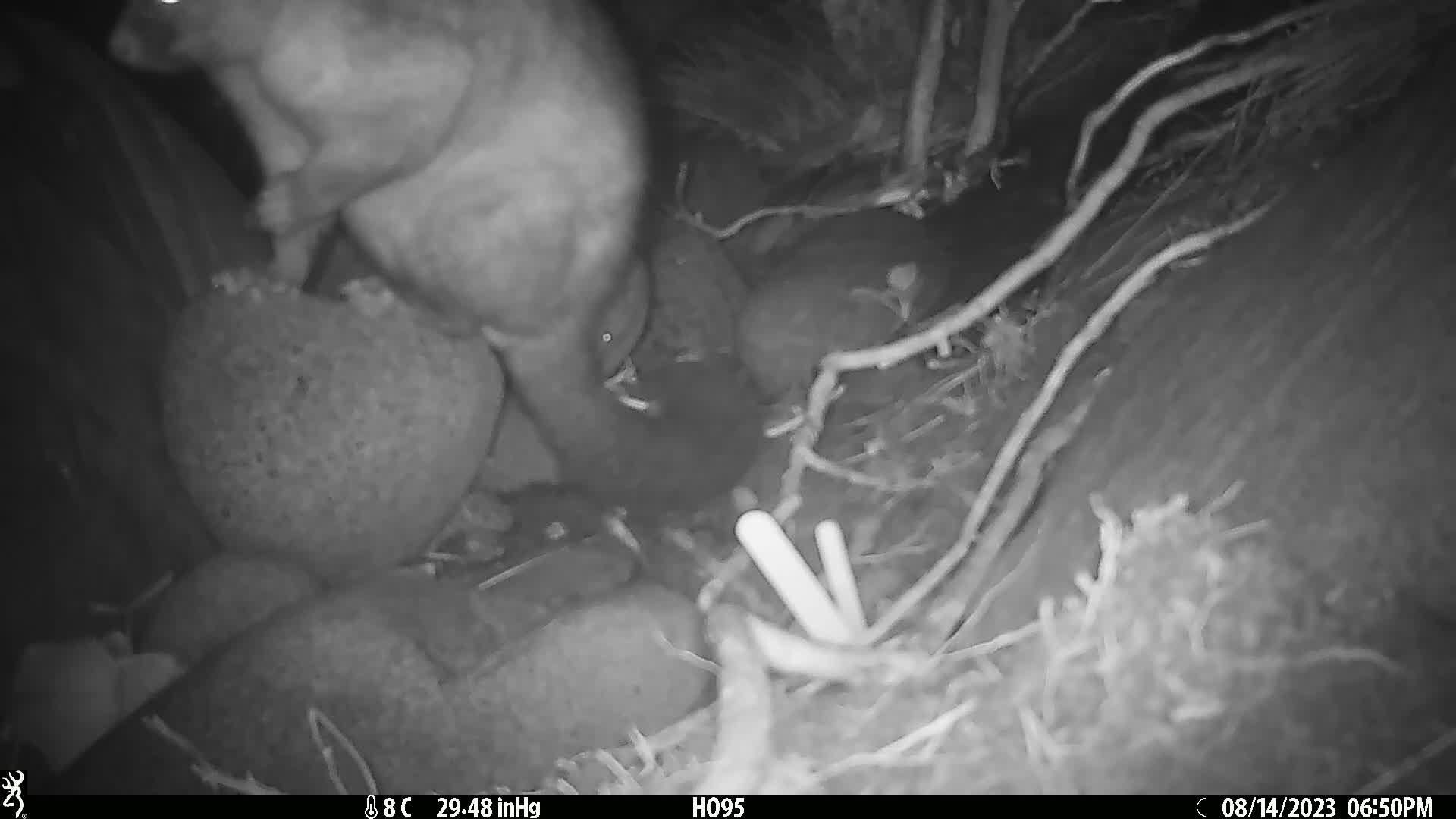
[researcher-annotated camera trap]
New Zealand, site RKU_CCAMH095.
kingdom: Animalia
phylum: Chordata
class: Mammalia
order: Diprotodontia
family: Phalangeridae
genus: Trichosurus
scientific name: Trichosurus vulpecula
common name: common brushtail possum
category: possum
Possum (common brushtail possum) (Trichosurus vulpecula).